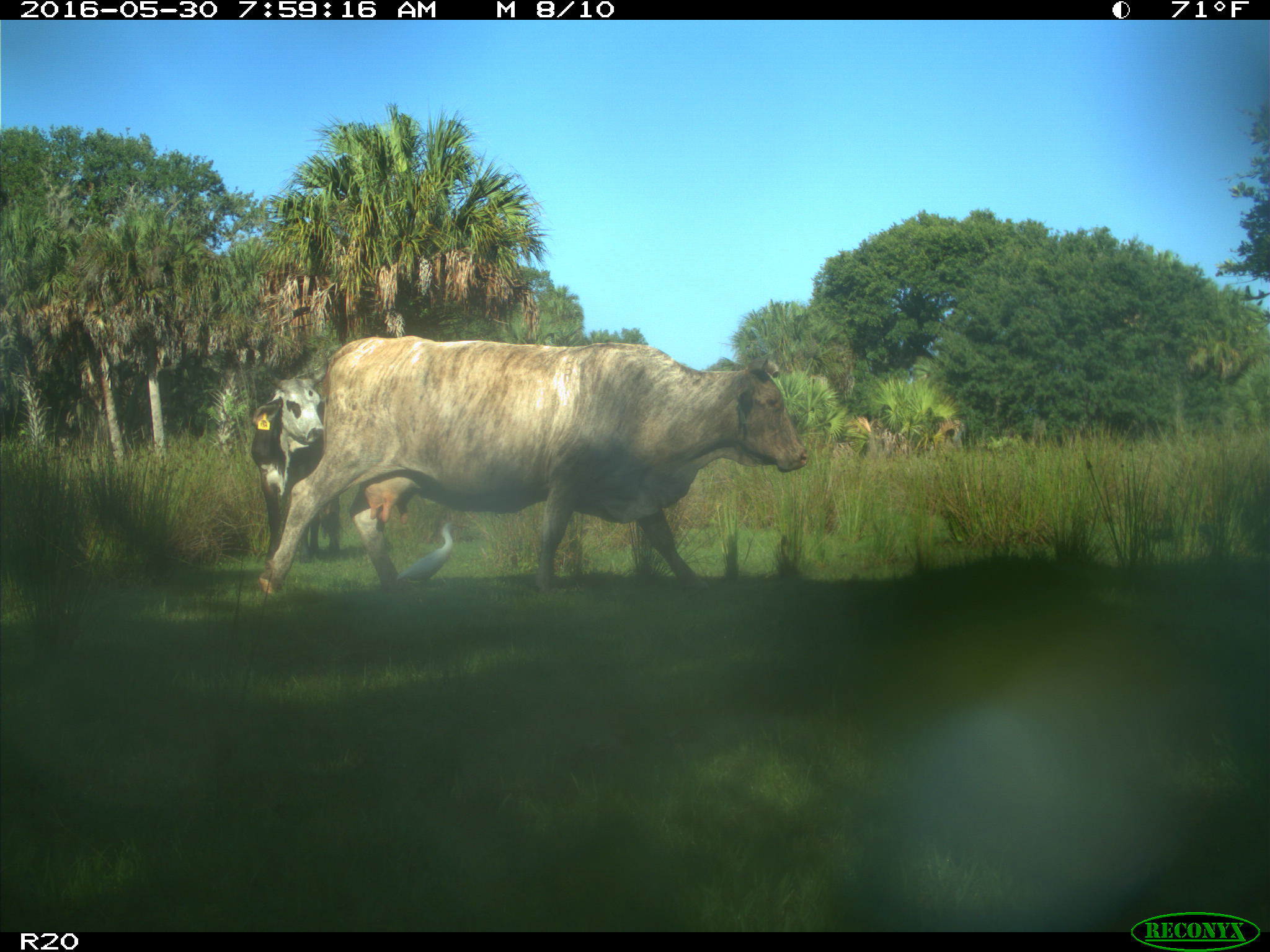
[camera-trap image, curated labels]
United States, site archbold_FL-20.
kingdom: Animalia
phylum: Chordata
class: Mammalia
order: Artiodactyla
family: Bovidae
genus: Bos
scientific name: Bos taurus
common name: domestic cow